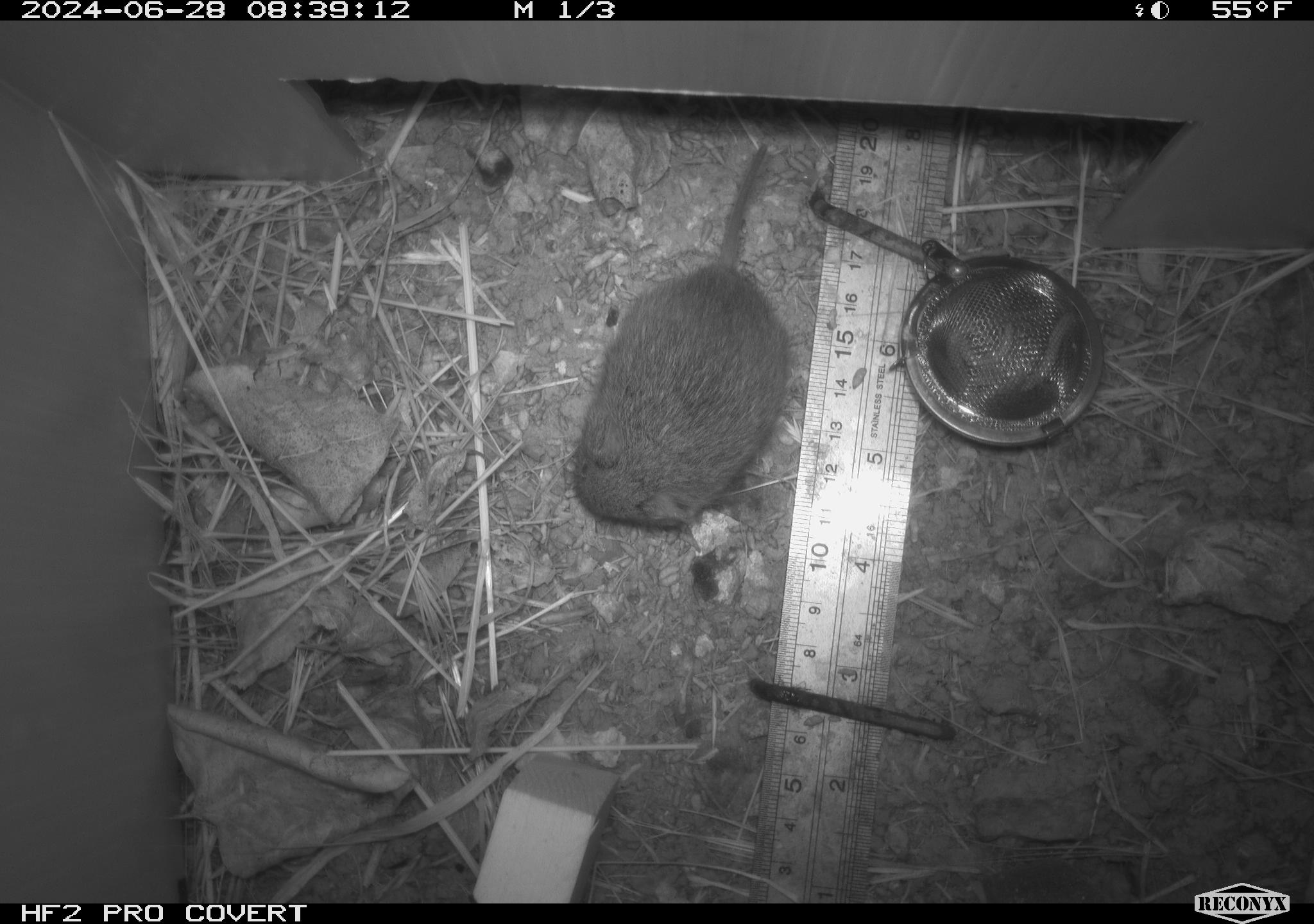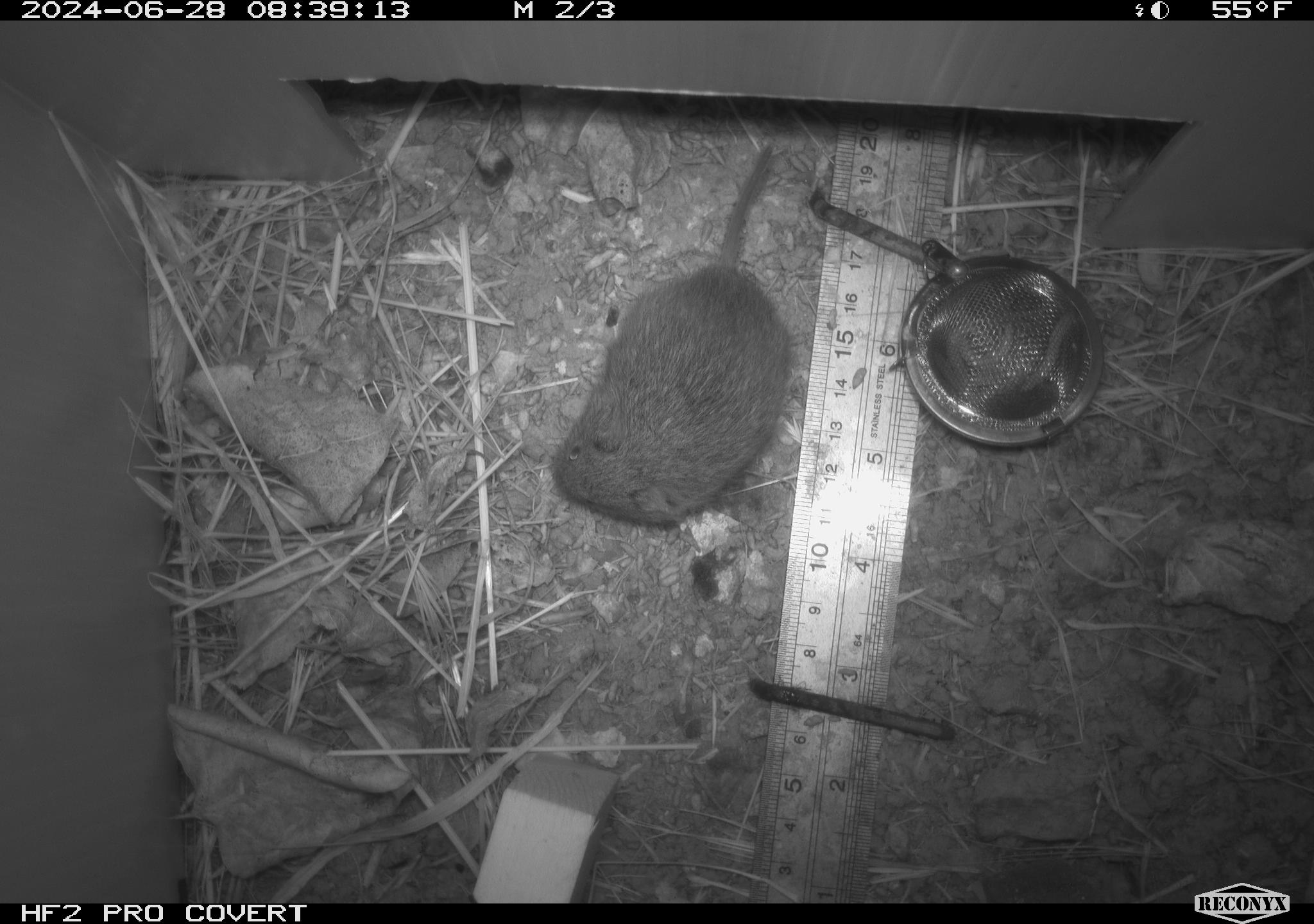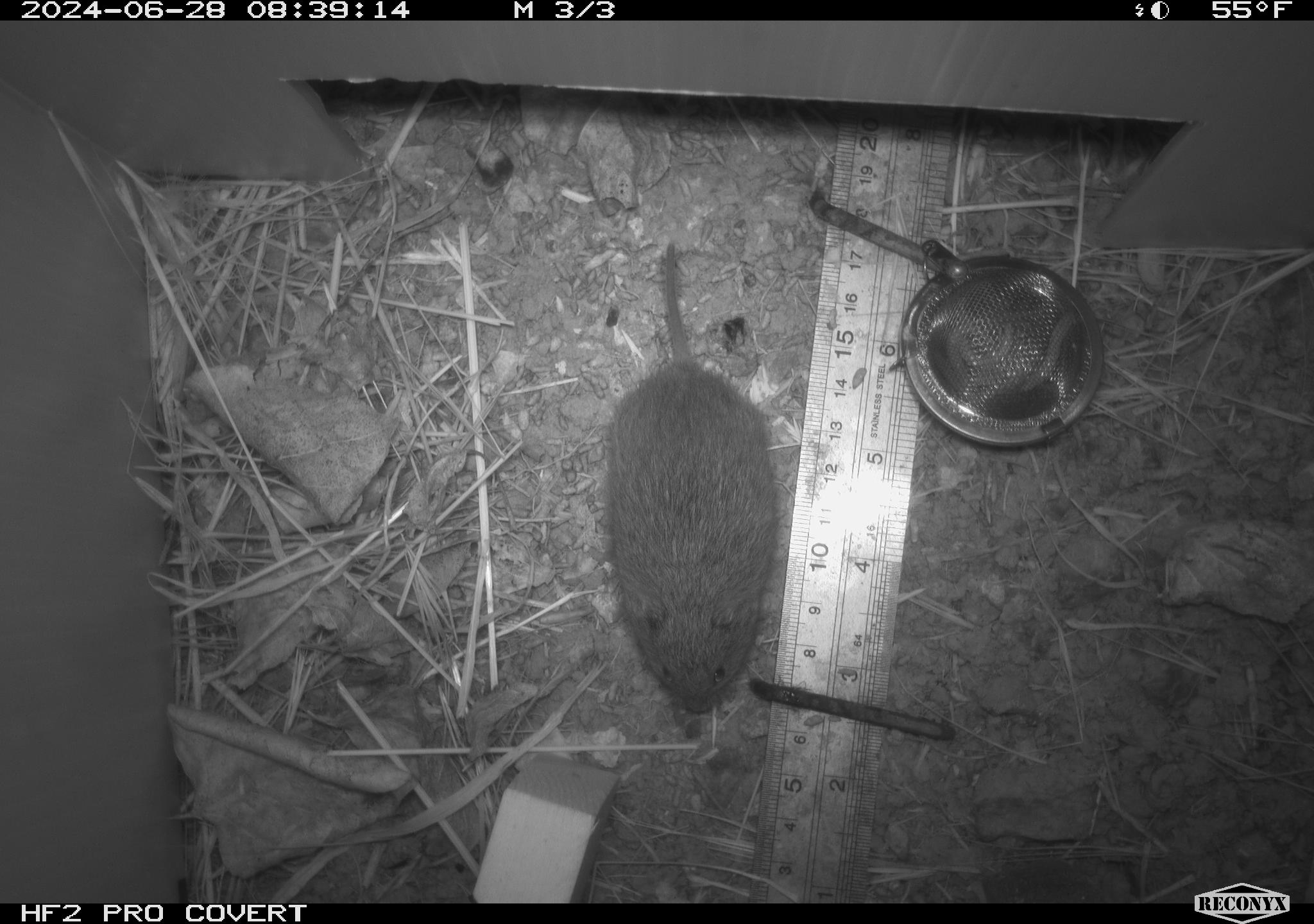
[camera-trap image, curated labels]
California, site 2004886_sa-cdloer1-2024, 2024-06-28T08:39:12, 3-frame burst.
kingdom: Animalia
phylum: Chordata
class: Mammalia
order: Rodentia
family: Cricetidae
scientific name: Arvicolinae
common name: voles, lemmings, and muskrats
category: arvicolinae subfamily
Arvicolinae subfamily (voles, lemmings, and muskrats) (Arvicolinae).